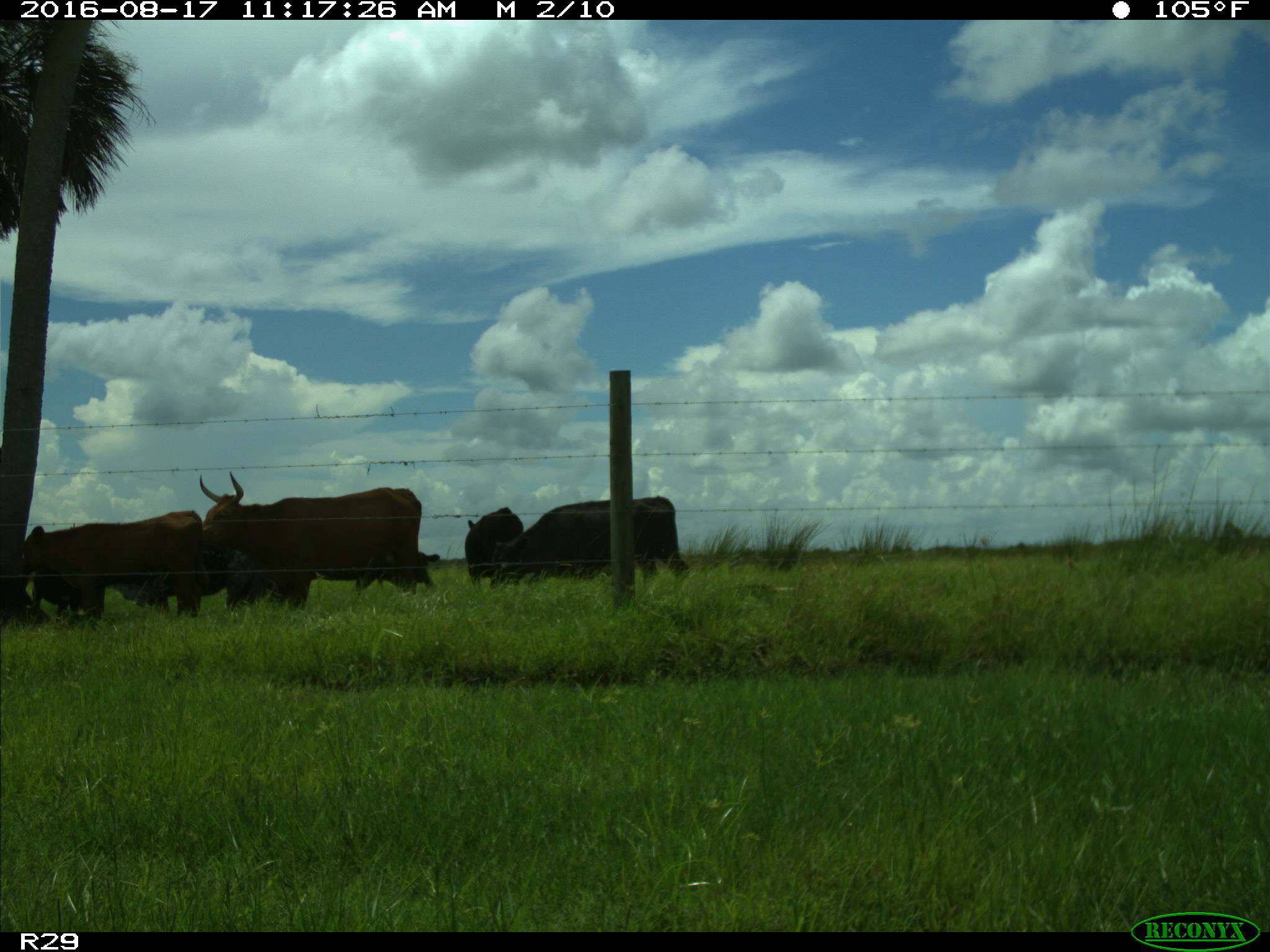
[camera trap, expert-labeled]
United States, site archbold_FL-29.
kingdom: Animalia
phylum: Chordata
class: Mammalia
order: Artiodactyla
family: Bovidae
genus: Bos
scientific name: Bos taurus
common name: domestic cow